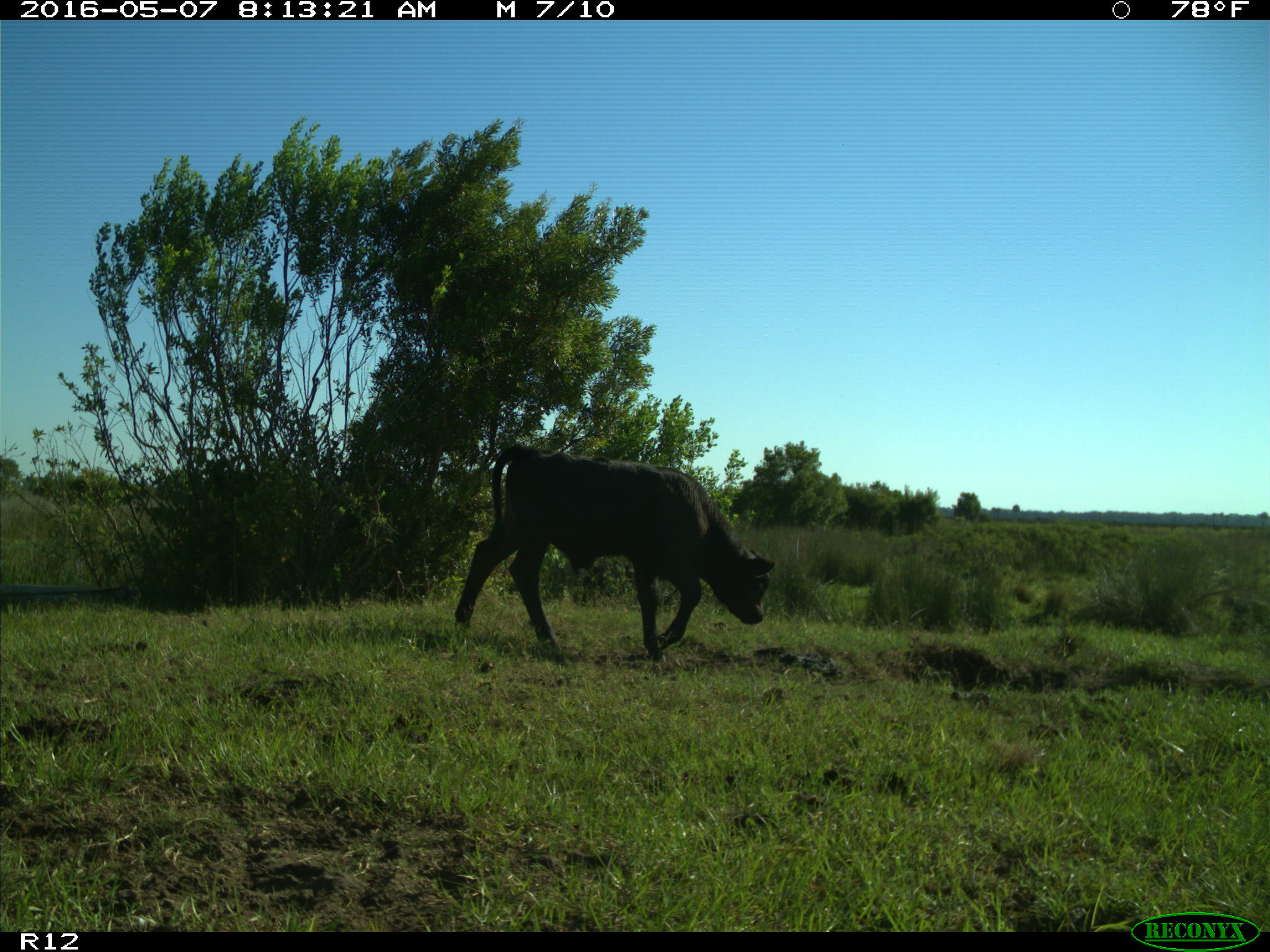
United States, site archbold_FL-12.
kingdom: Animalia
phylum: Chordata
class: Mammalia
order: Artiodactyla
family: Bovidae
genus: Bos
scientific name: Bos taurus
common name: domestic cow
Bos taurus (domestic cow).